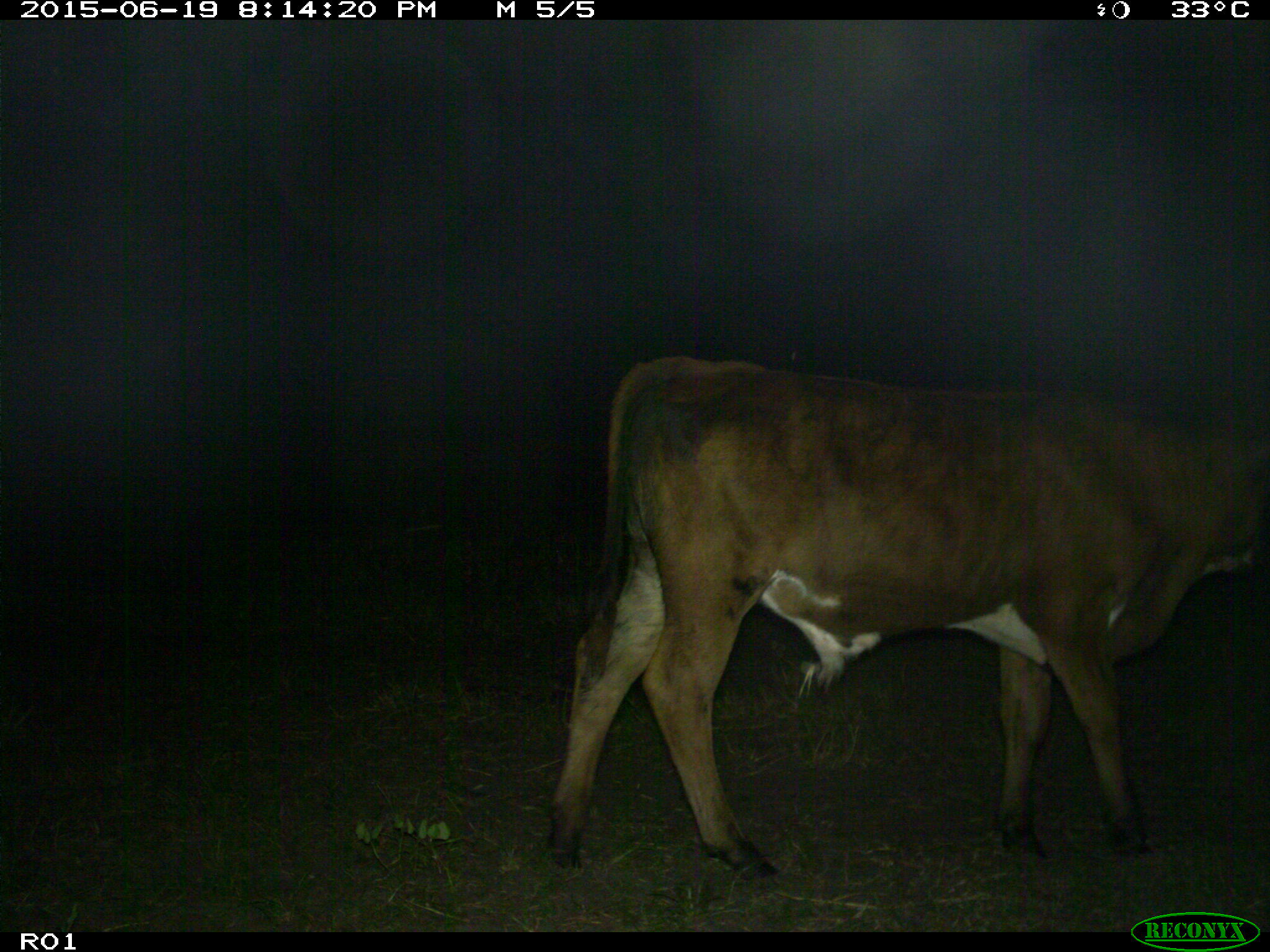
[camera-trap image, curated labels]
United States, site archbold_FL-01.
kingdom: Animalia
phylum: Chordata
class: Mammalia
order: Artiodactyla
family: Bovidae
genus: Bos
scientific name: Bos taurus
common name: domestic cow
Bos taurus (domestic cow).